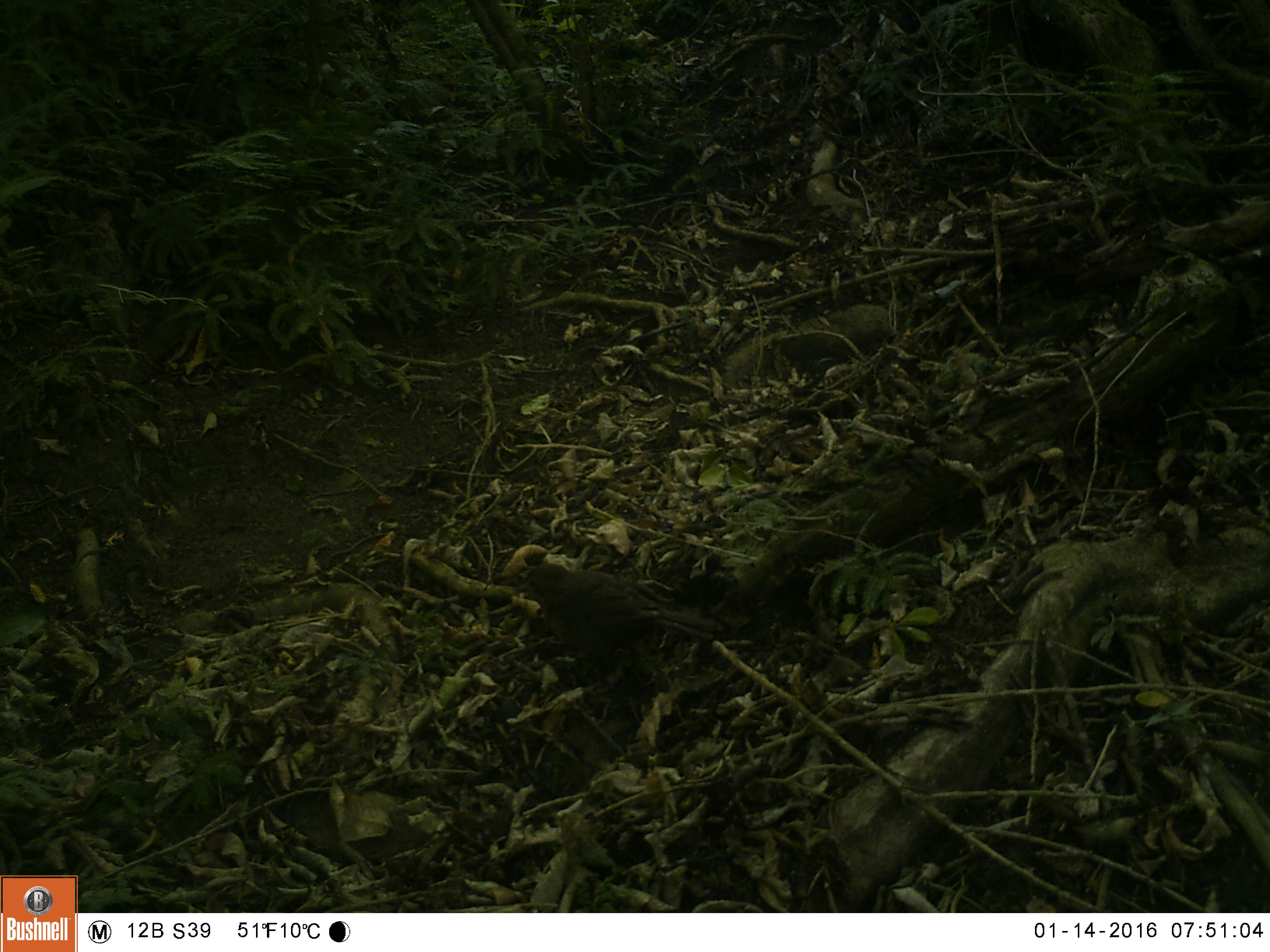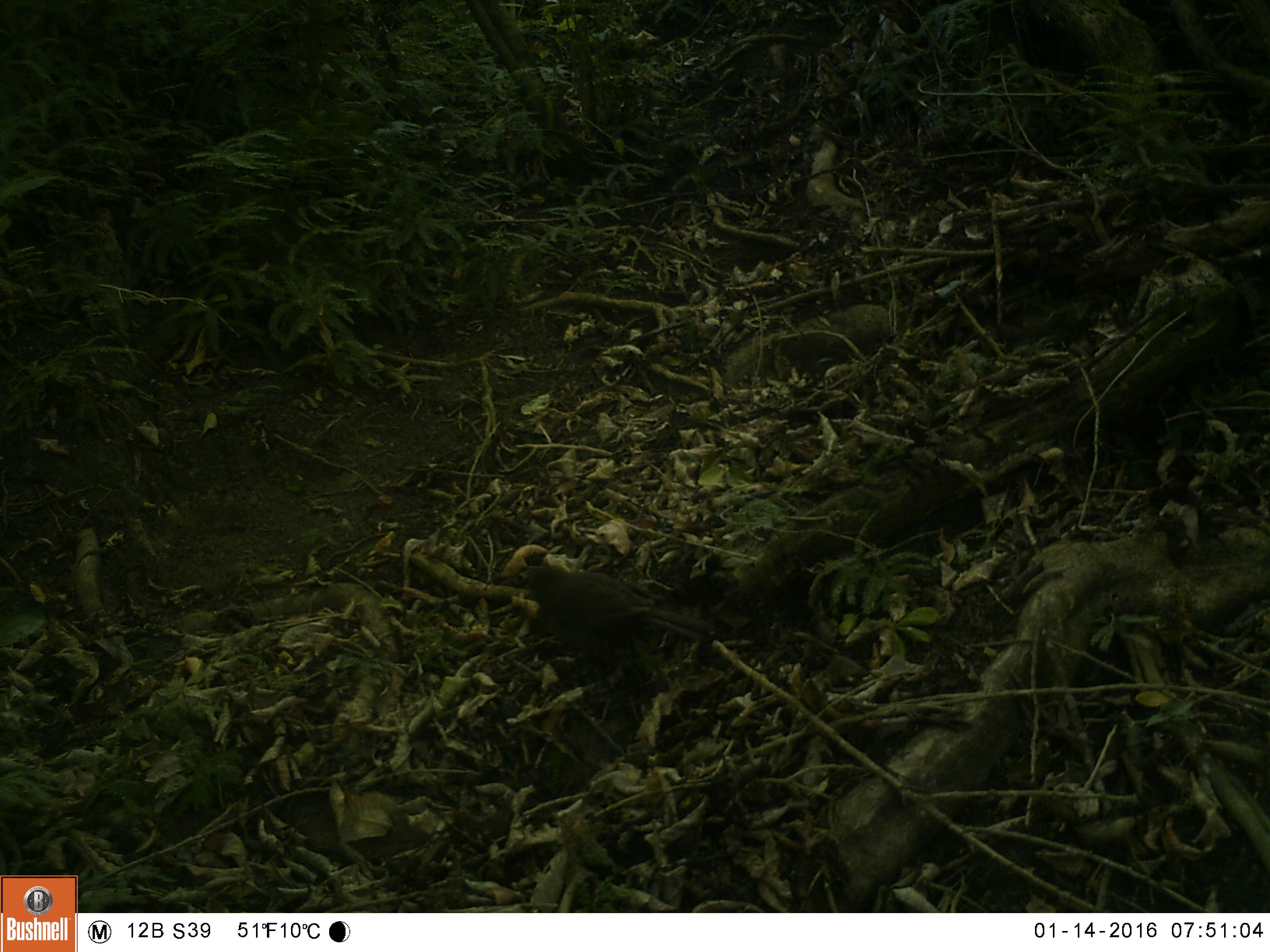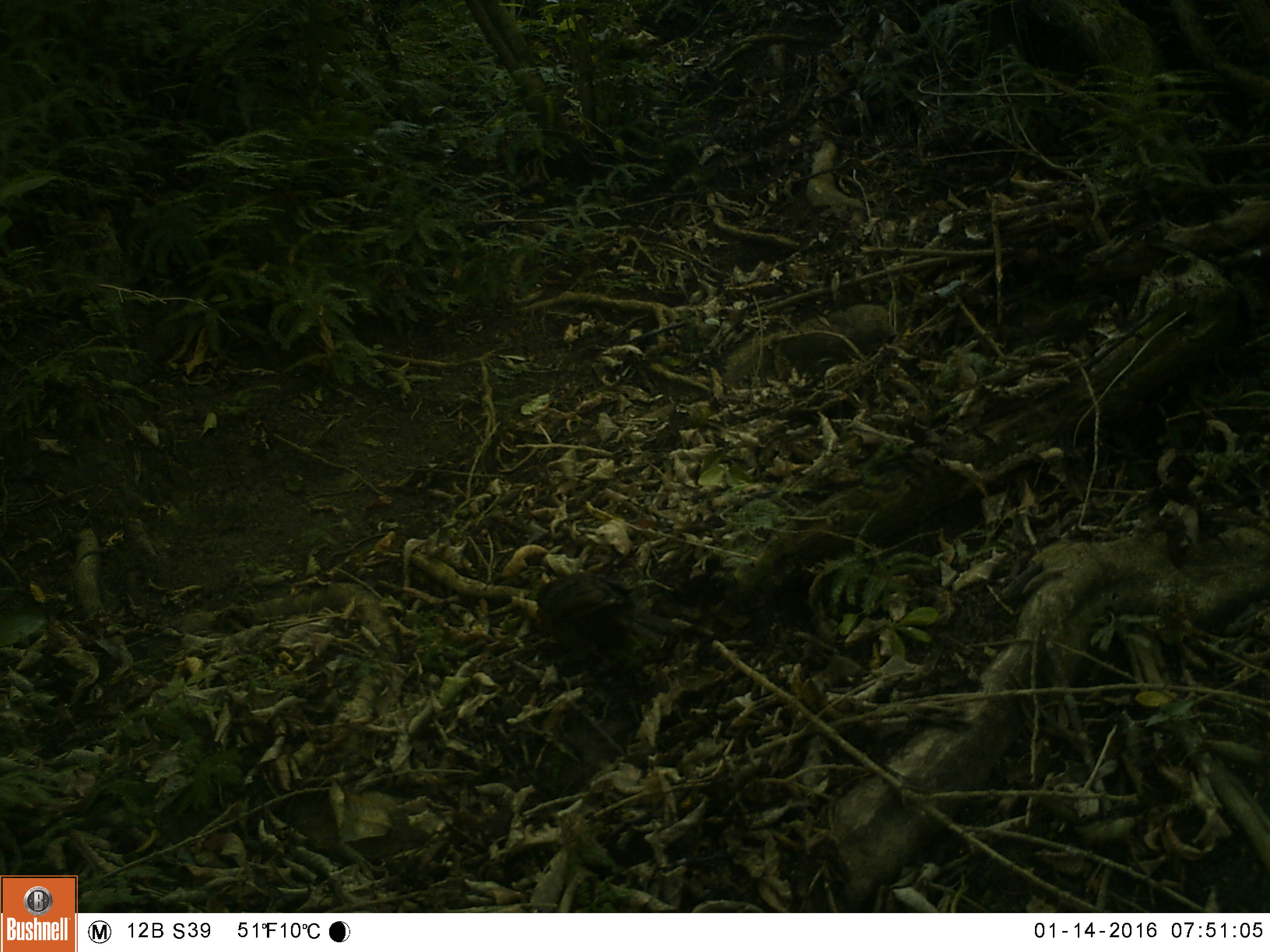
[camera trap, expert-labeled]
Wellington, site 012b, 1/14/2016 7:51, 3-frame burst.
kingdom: Animalia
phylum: Chordata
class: Aves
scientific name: Aves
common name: bird